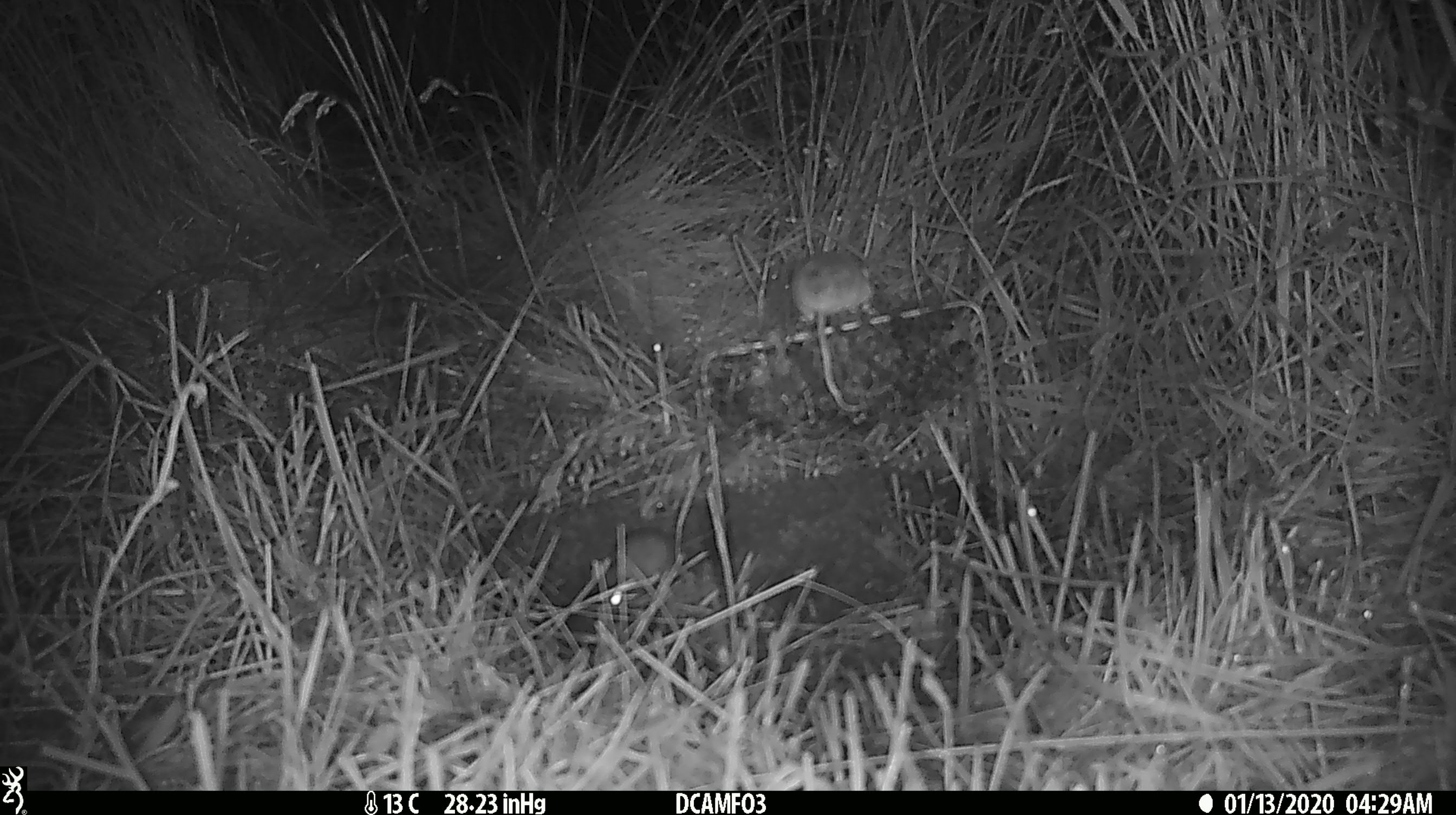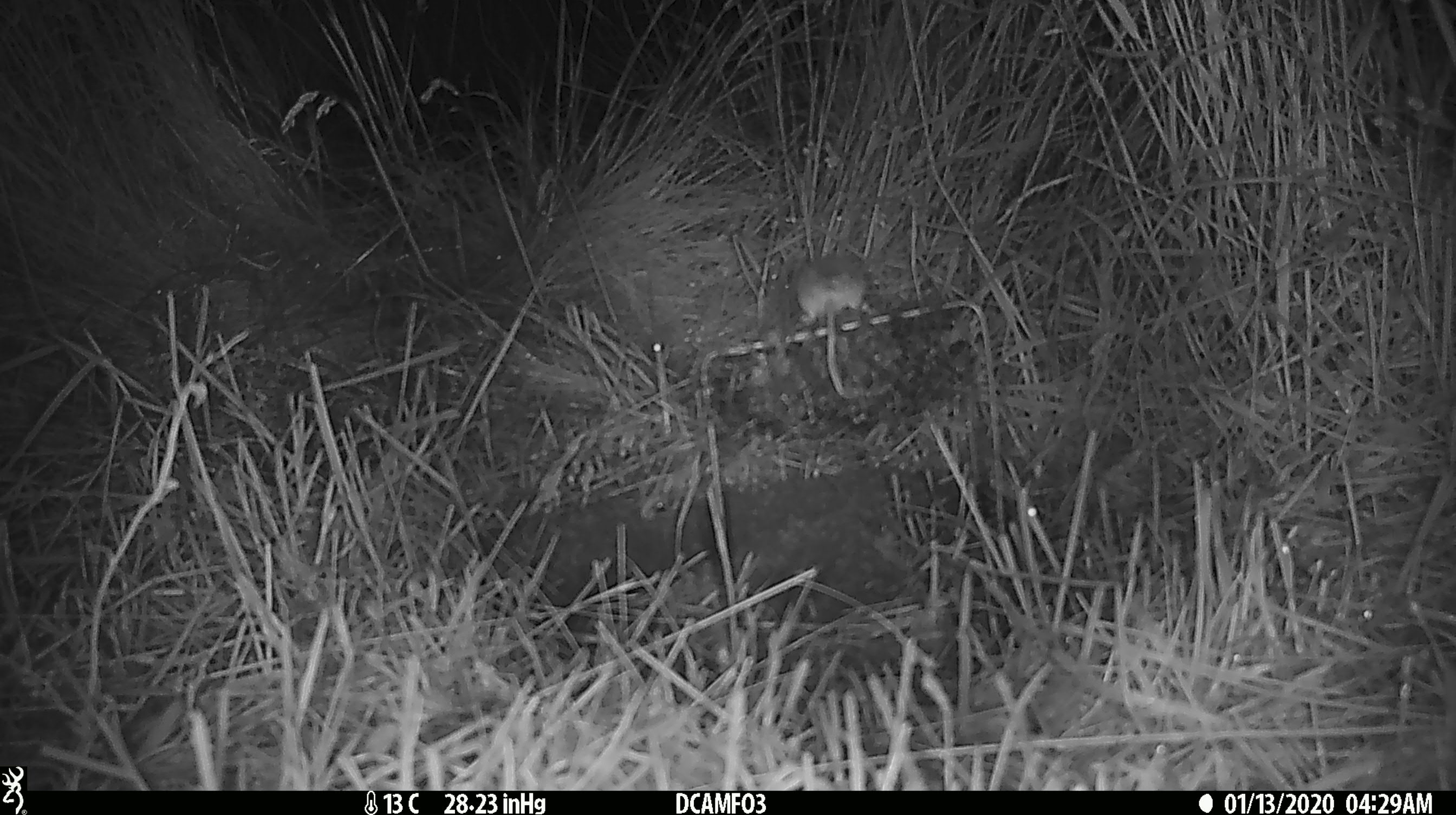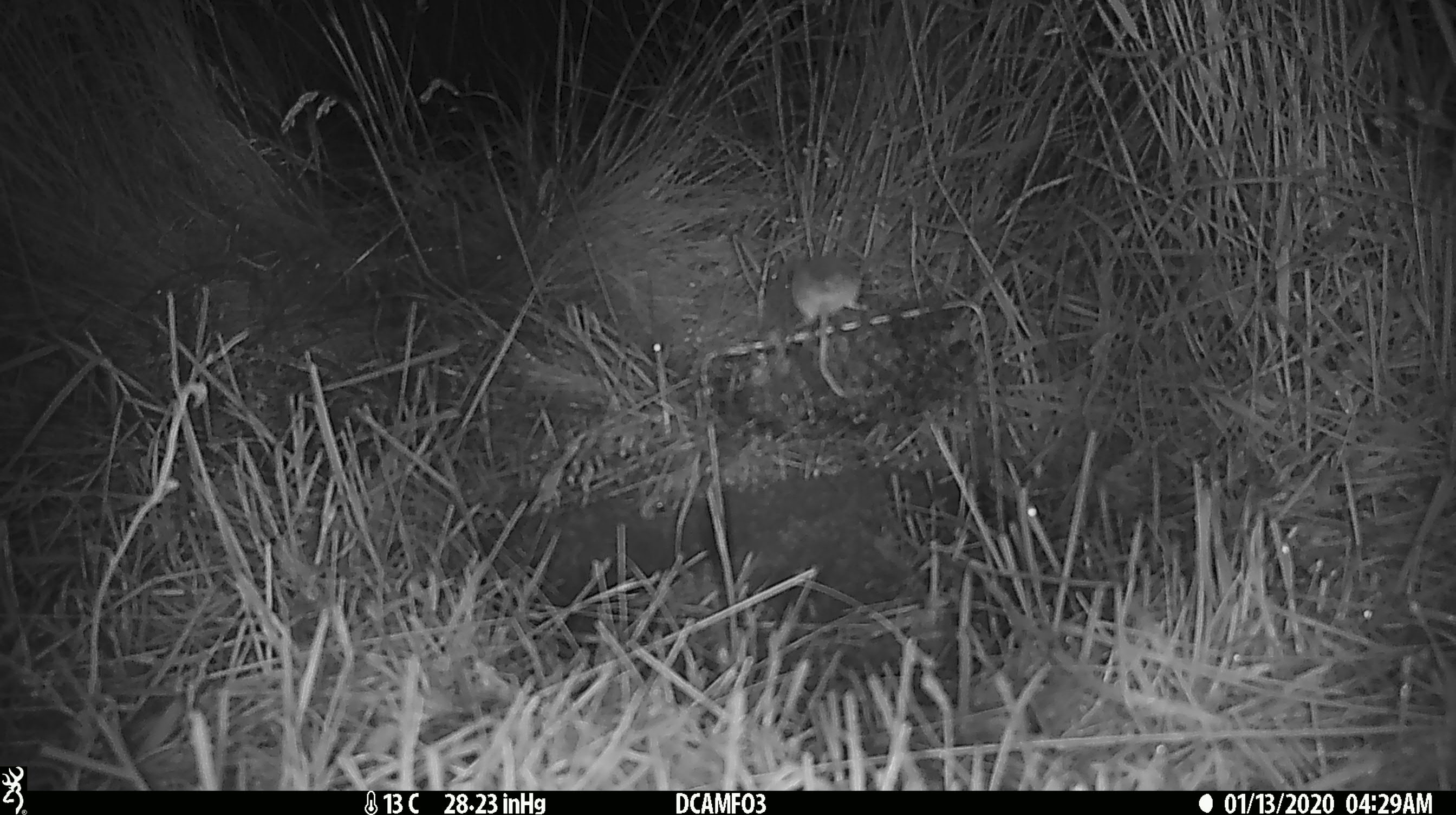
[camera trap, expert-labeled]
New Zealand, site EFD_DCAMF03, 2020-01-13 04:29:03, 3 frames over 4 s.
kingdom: Animalia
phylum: Chordata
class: Mammalia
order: Rodentia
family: Muridae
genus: Mus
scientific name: Mus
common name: mouse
Mouse (Mus).